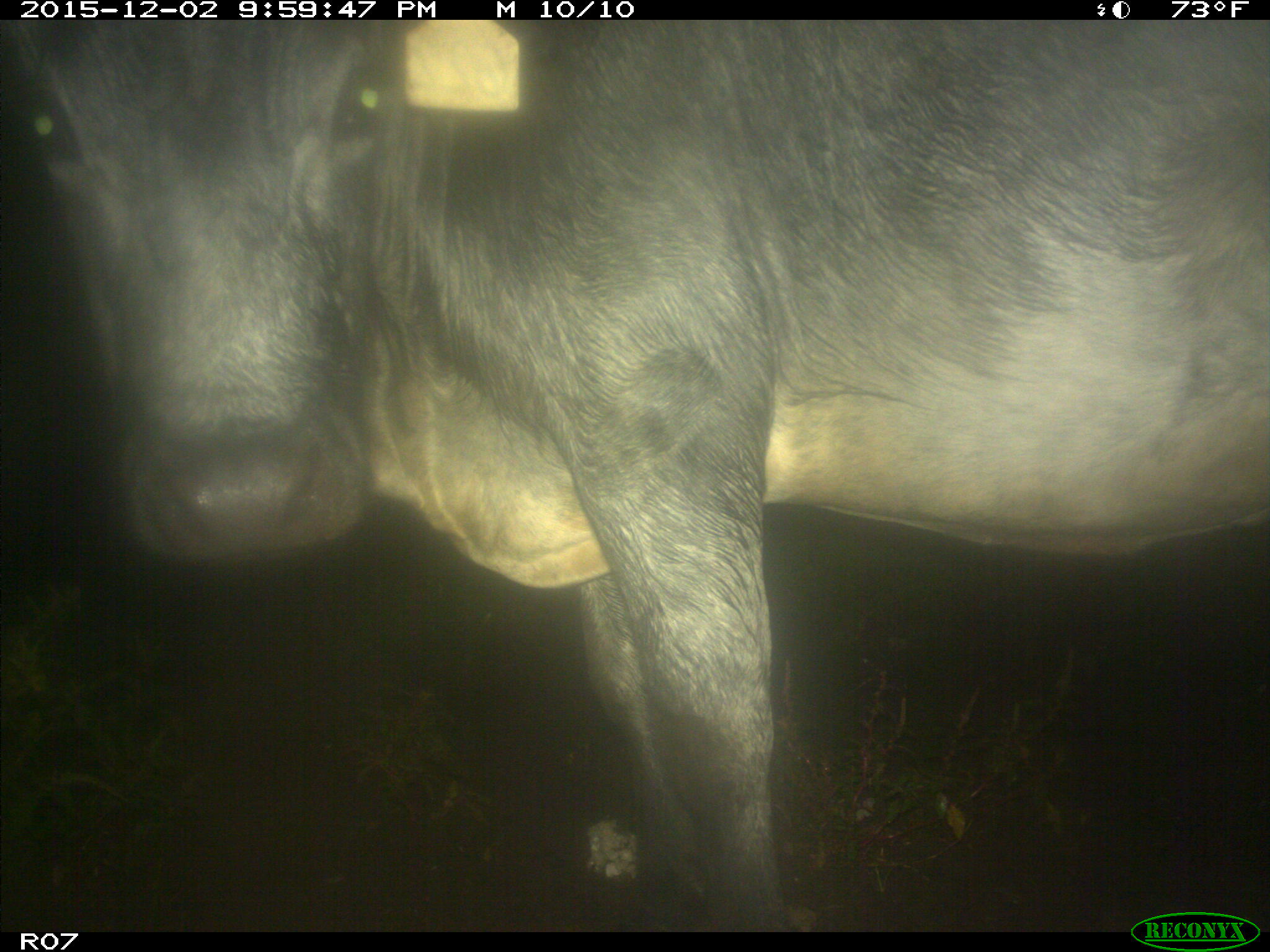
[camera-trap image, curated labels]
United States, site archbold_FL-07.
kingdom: Animalia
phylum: Chordata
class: Mammalia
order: Artiodactyla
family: Bovidae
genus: Bos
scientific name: Bos taurus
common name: domestic cow